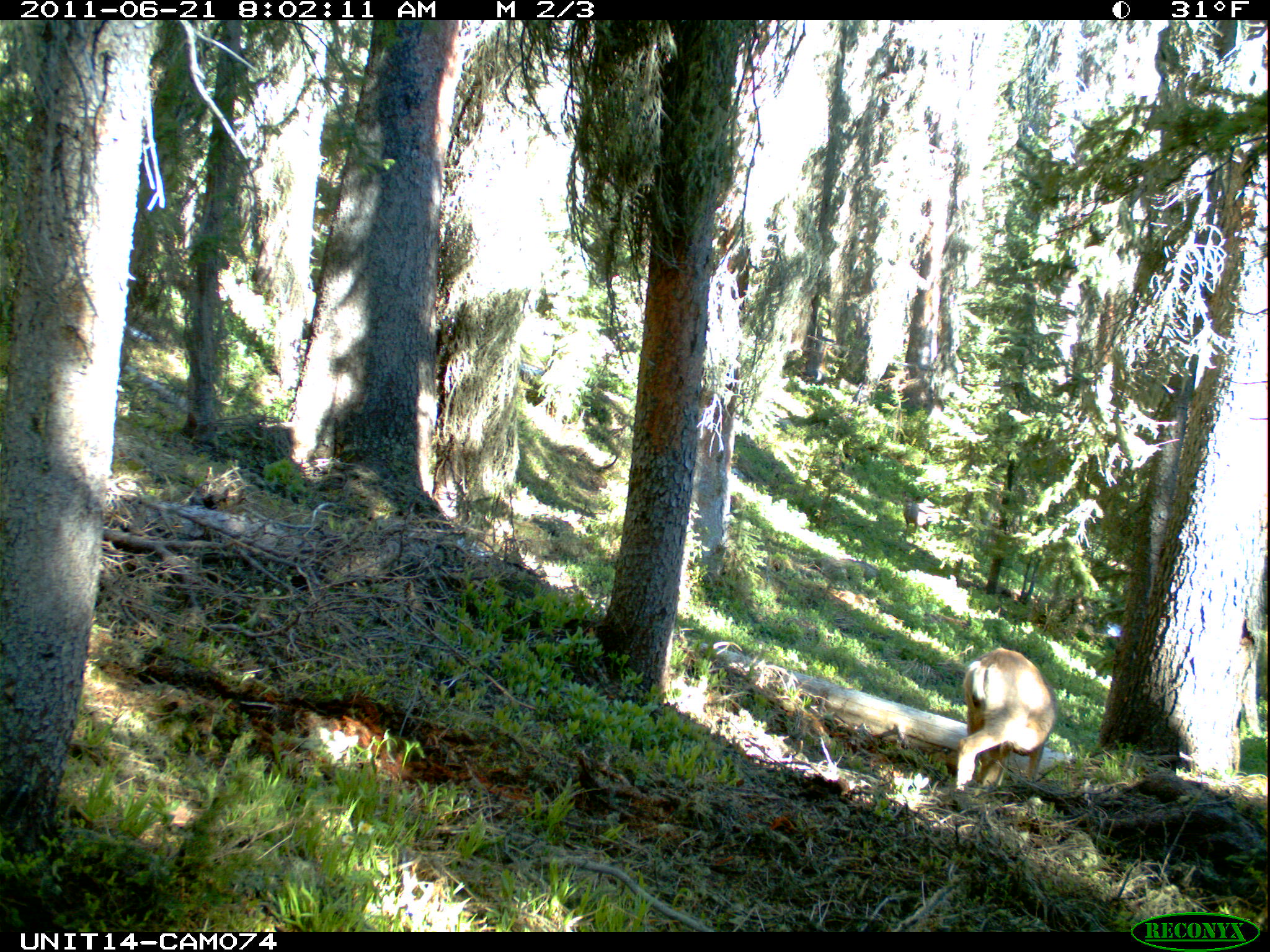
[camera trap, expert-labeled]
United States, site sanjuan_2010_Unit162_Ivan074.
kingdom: Animalia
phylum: Chordata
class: Mammalia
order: Artiodactyla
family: Cervidae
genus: Odocoileus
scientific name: Odocoileus hemionus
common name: mule deer